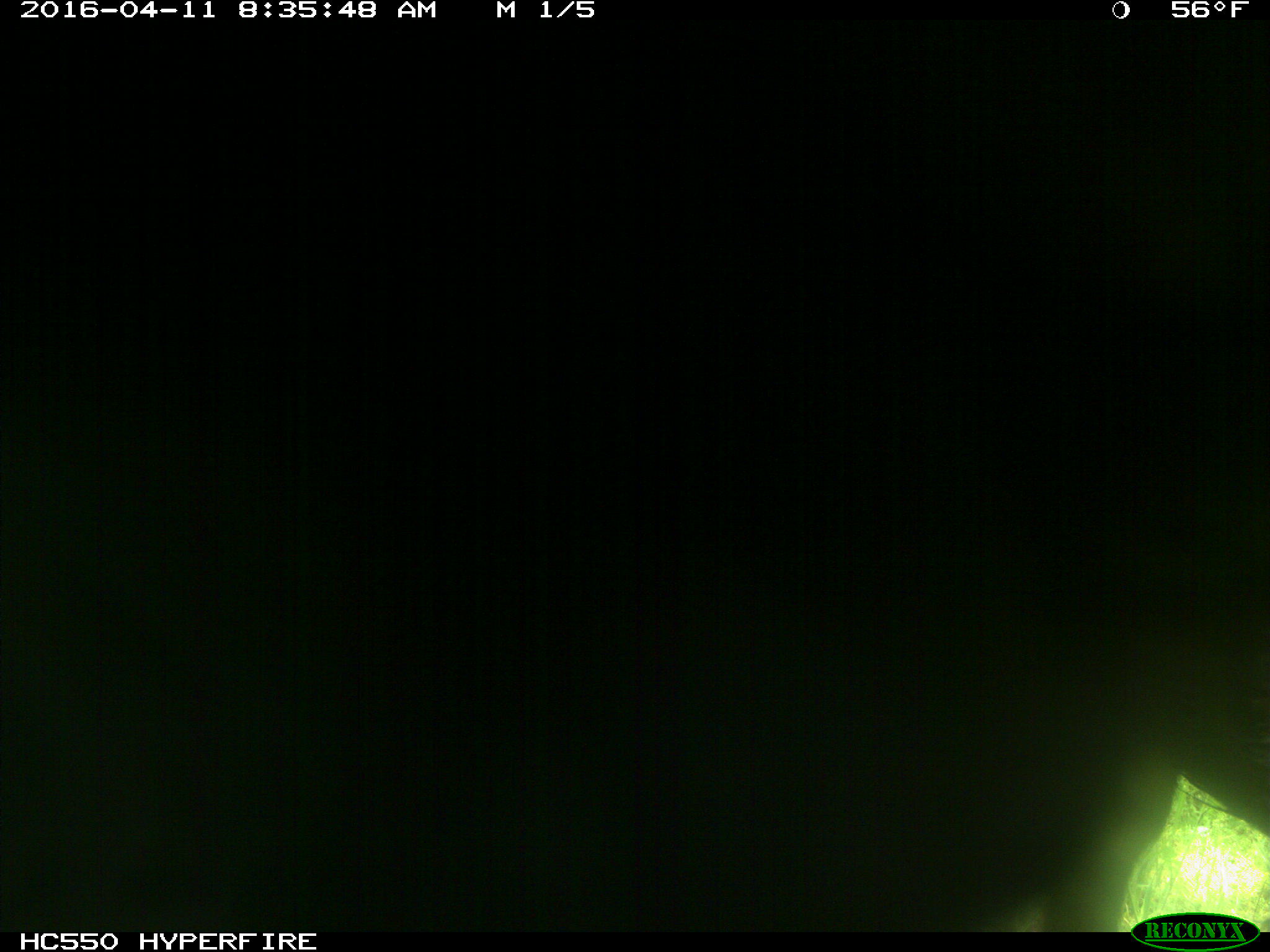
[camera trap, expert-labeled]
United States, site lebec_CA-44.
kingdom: Animalia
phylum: Chordata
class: Mammalia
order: Artiodactyla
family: Bovidae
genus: Bos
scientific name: Bos taurus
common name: domestic cow